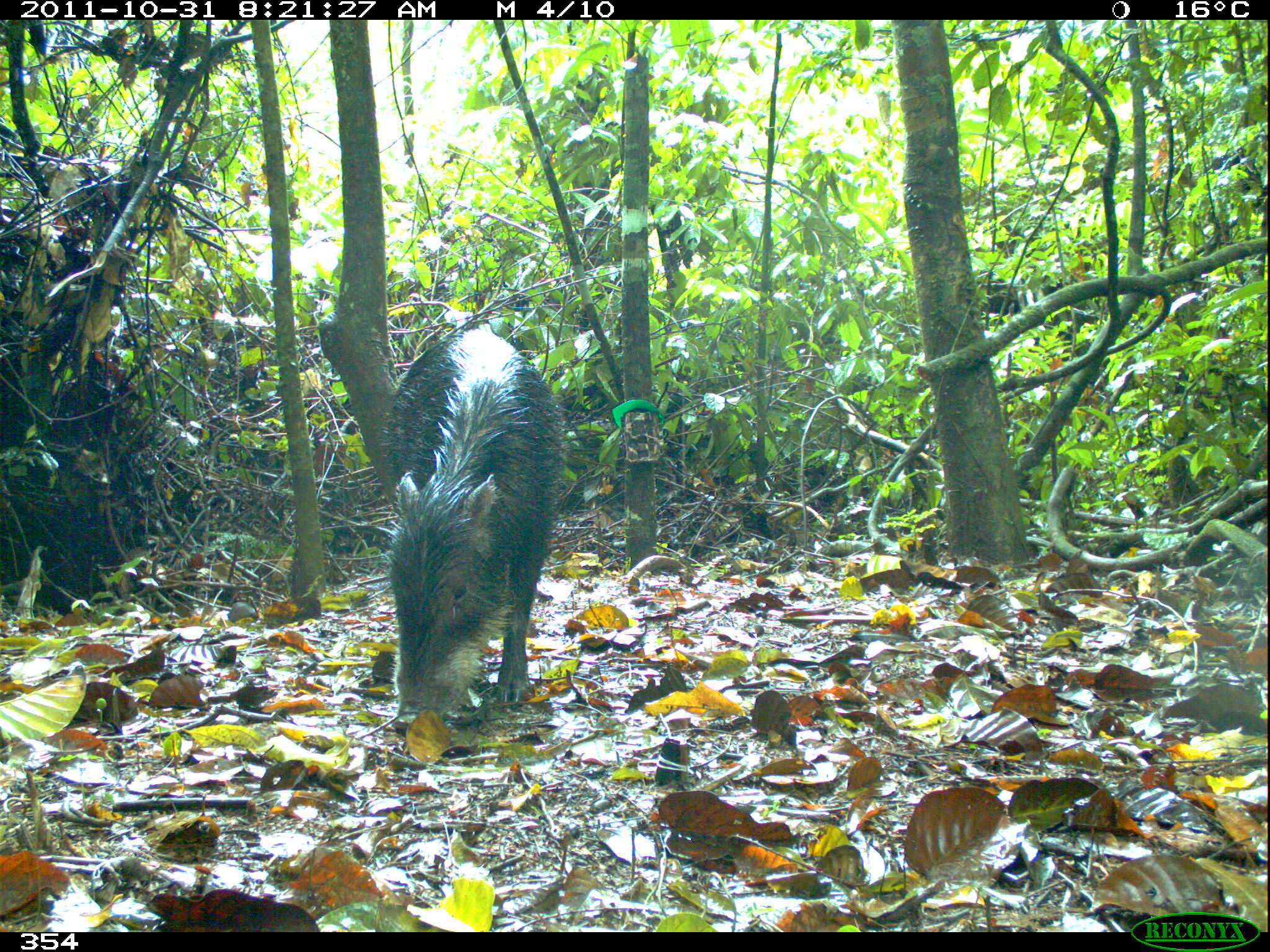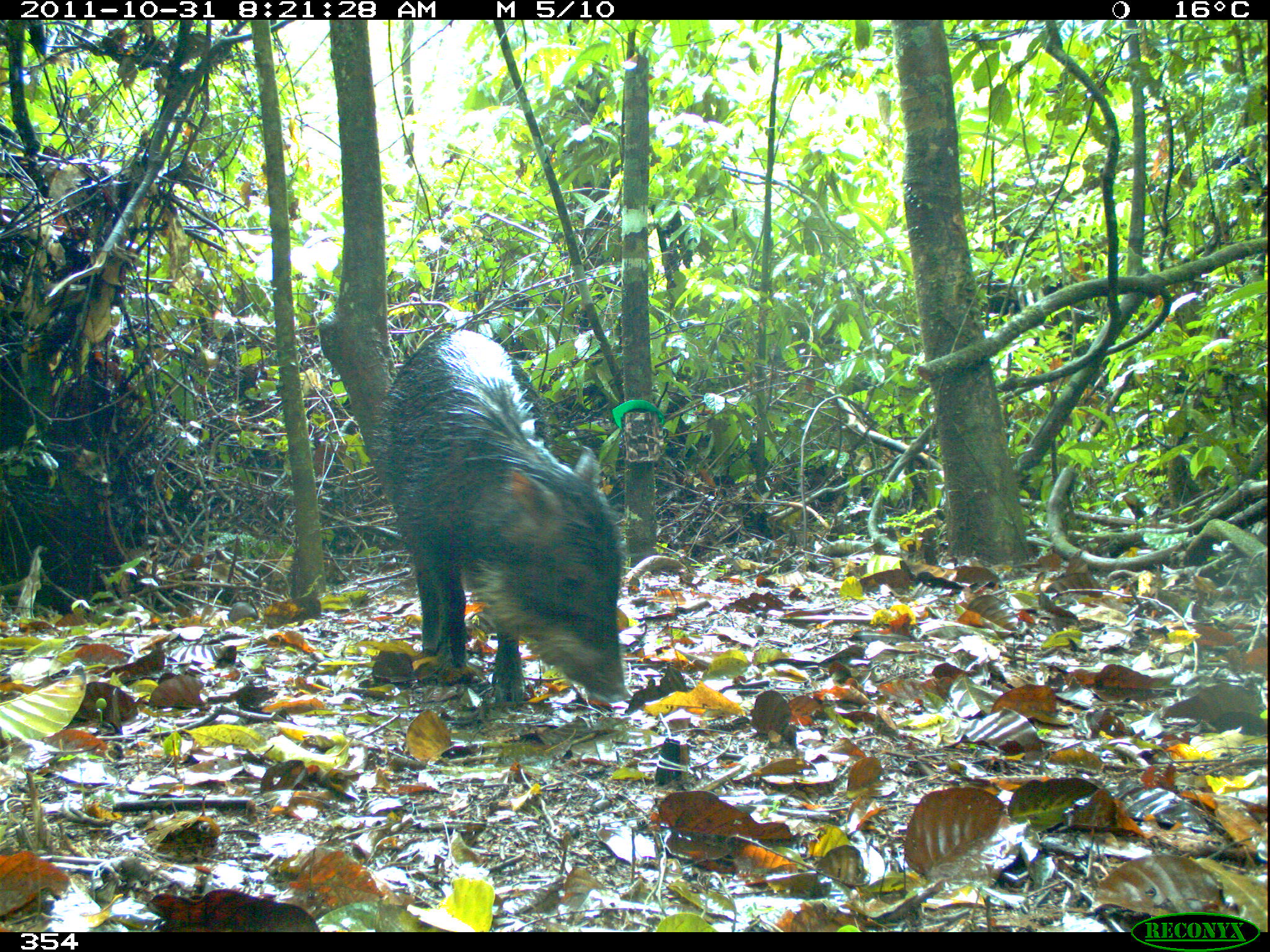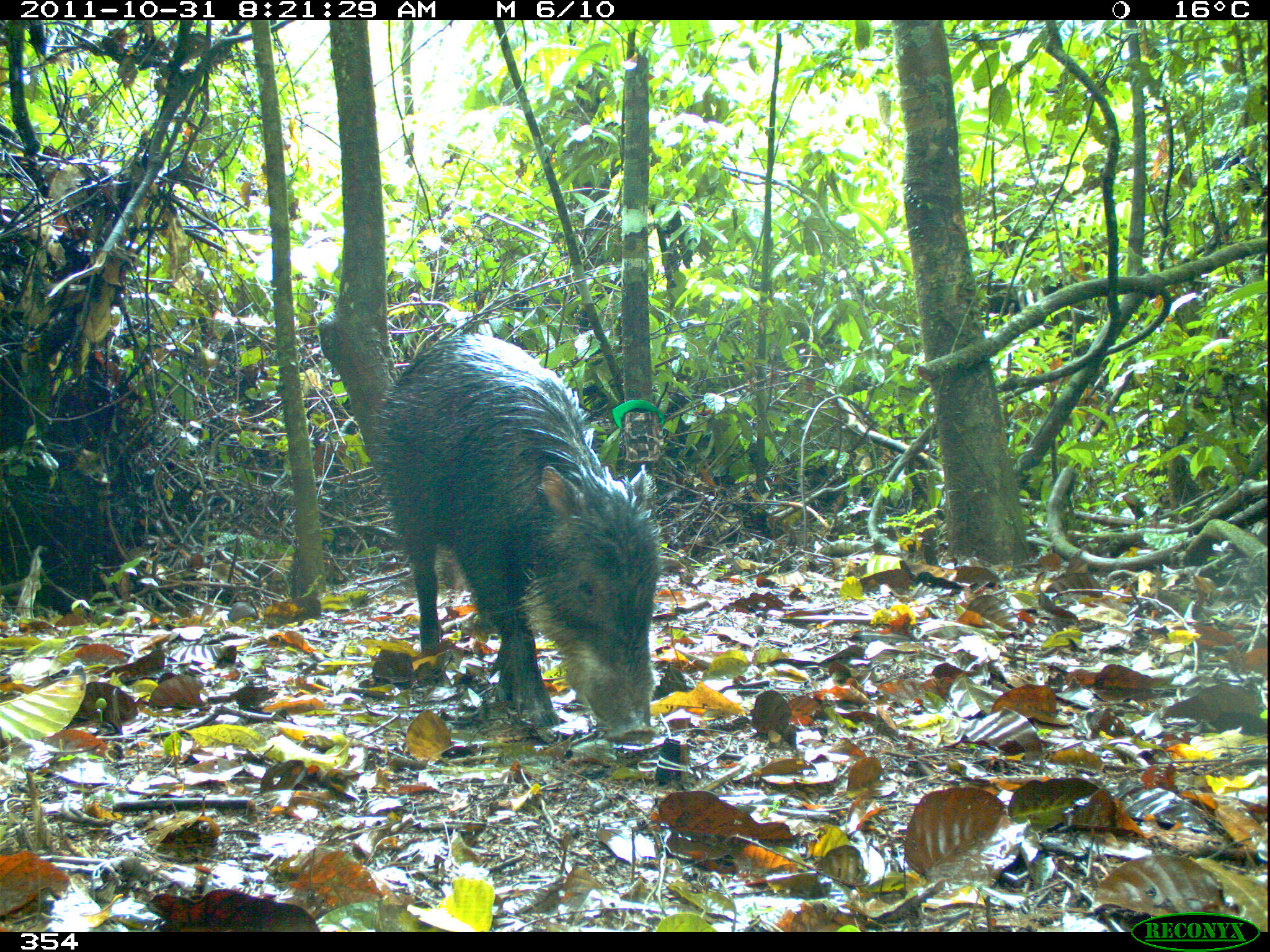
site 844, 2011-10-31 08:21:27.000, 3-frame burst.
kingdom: Animalia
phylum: Chordata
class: Mammalia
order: Artiodactyla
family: Tayassuidae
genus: Tayassu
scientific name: Tayassu pecari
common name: white-lipped peccary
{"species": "Tayassu pecari (white-lipped peccary)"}